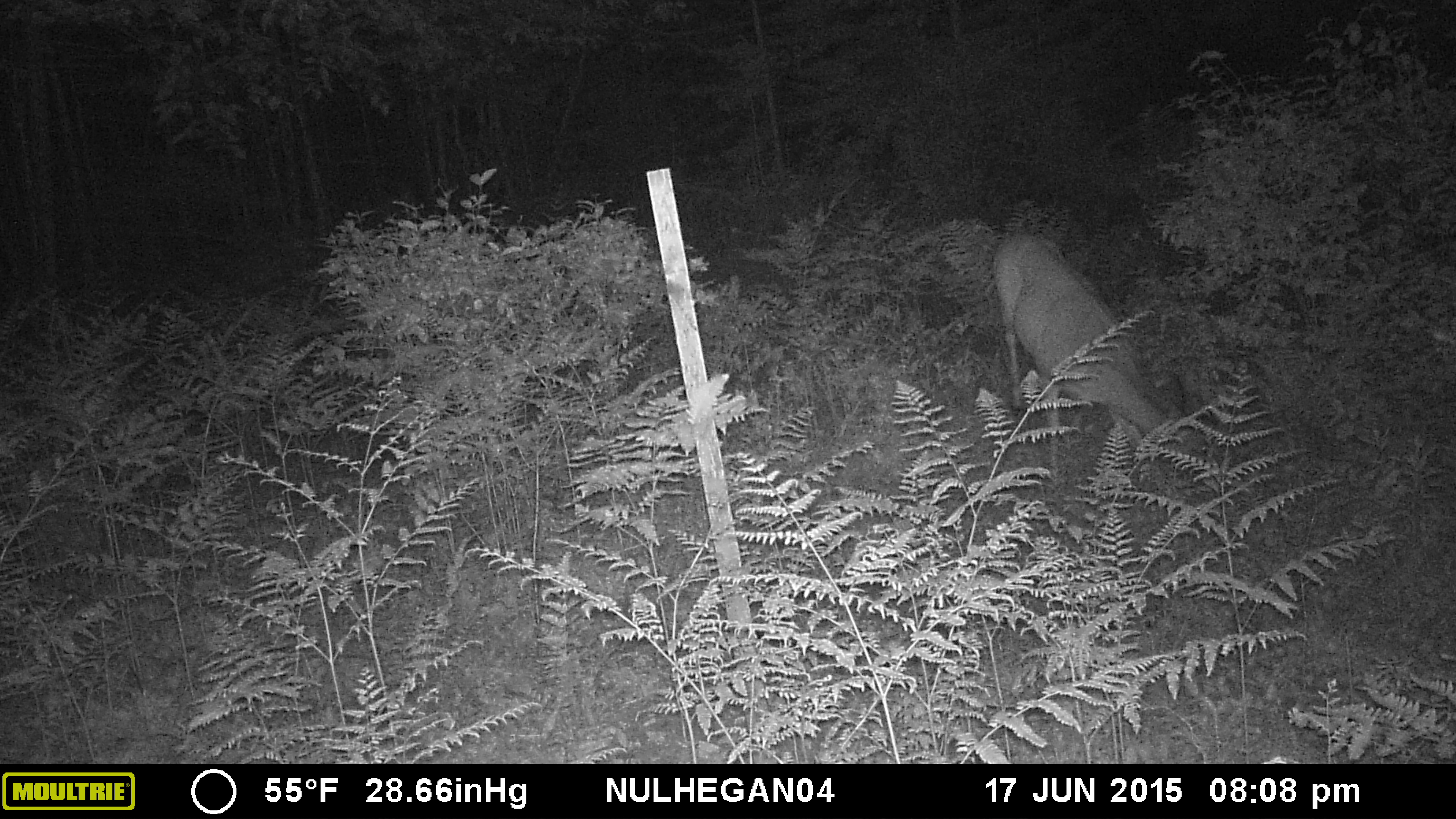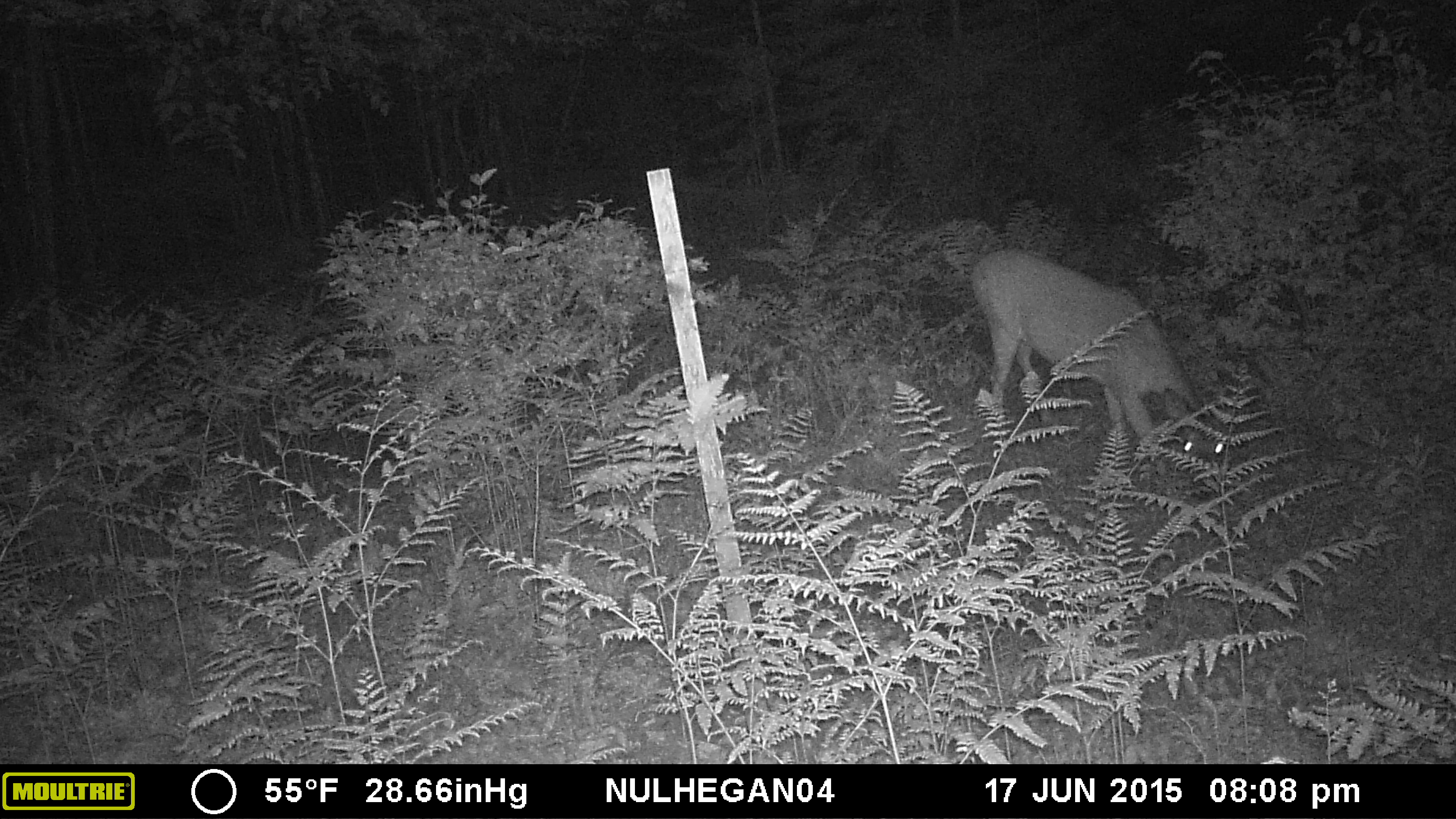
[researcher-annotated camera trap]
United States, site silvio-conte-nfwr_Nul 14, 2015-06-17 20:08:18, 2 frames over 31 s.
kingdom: Animalia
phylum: Chordata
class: Mammalia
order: Artiodactyla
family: Cervidae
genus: Odocoileus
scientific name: Odocoileus virginianus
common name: white-tailed deer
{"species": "white-tailed deer (Odocoileus virginianus)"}